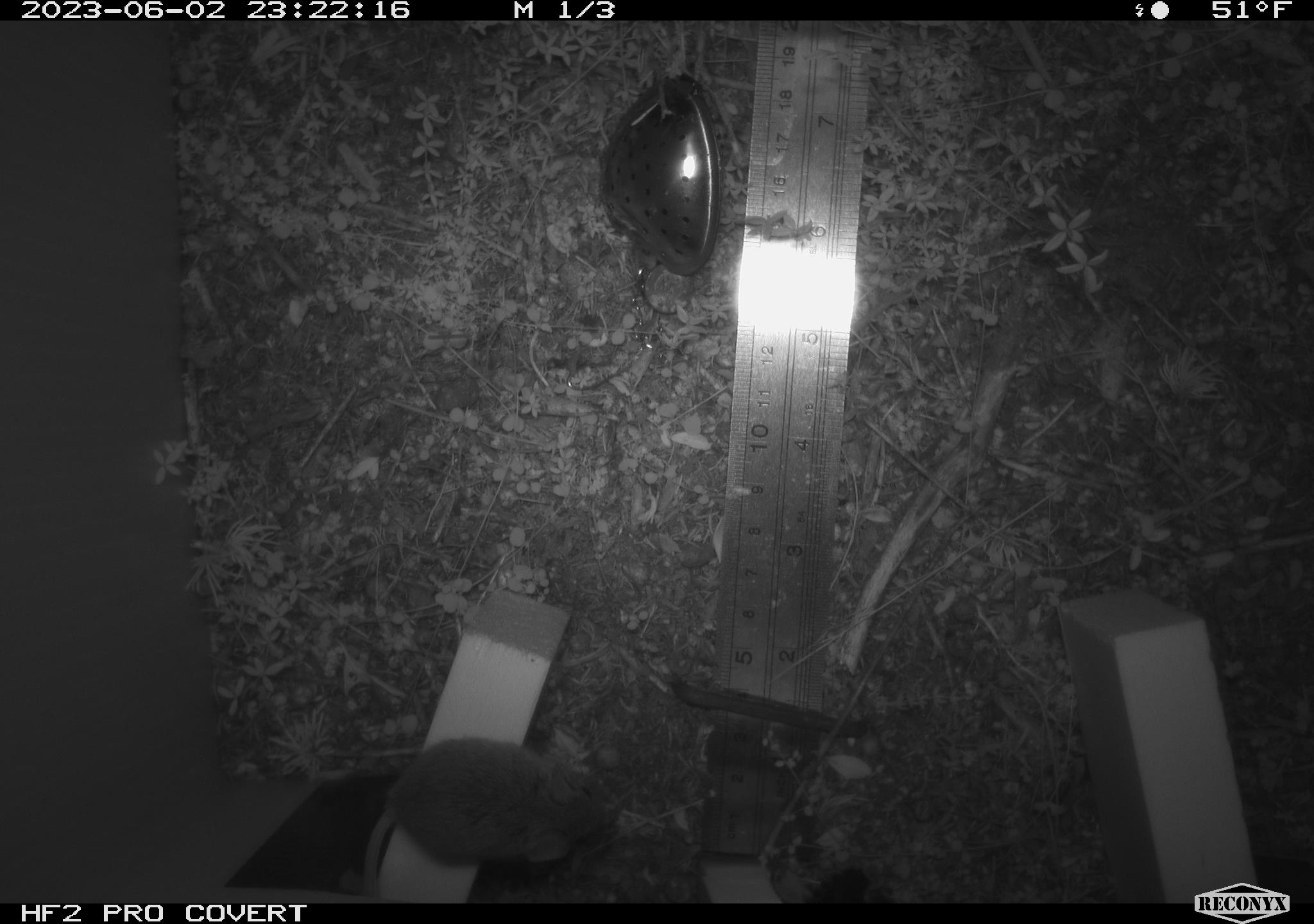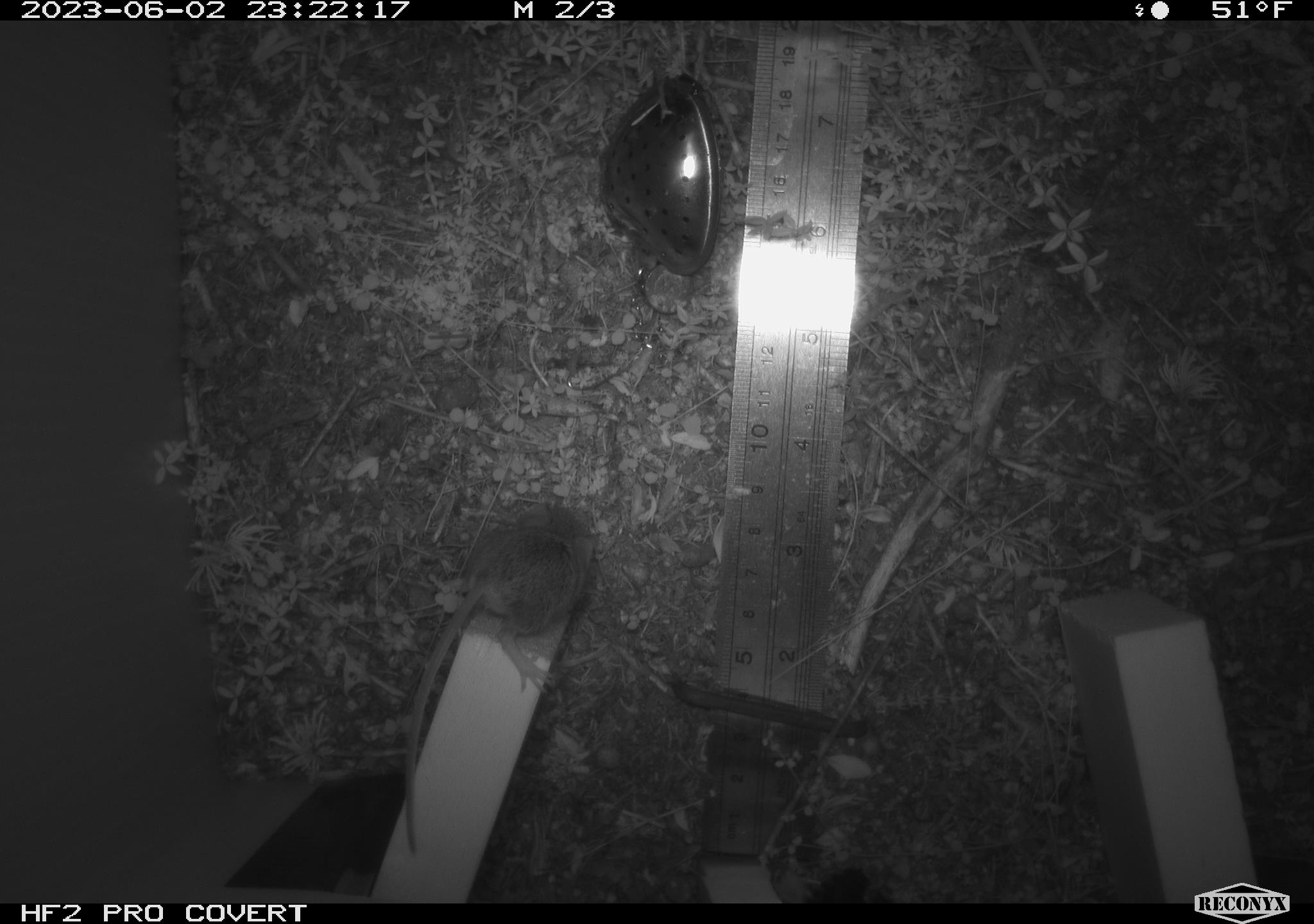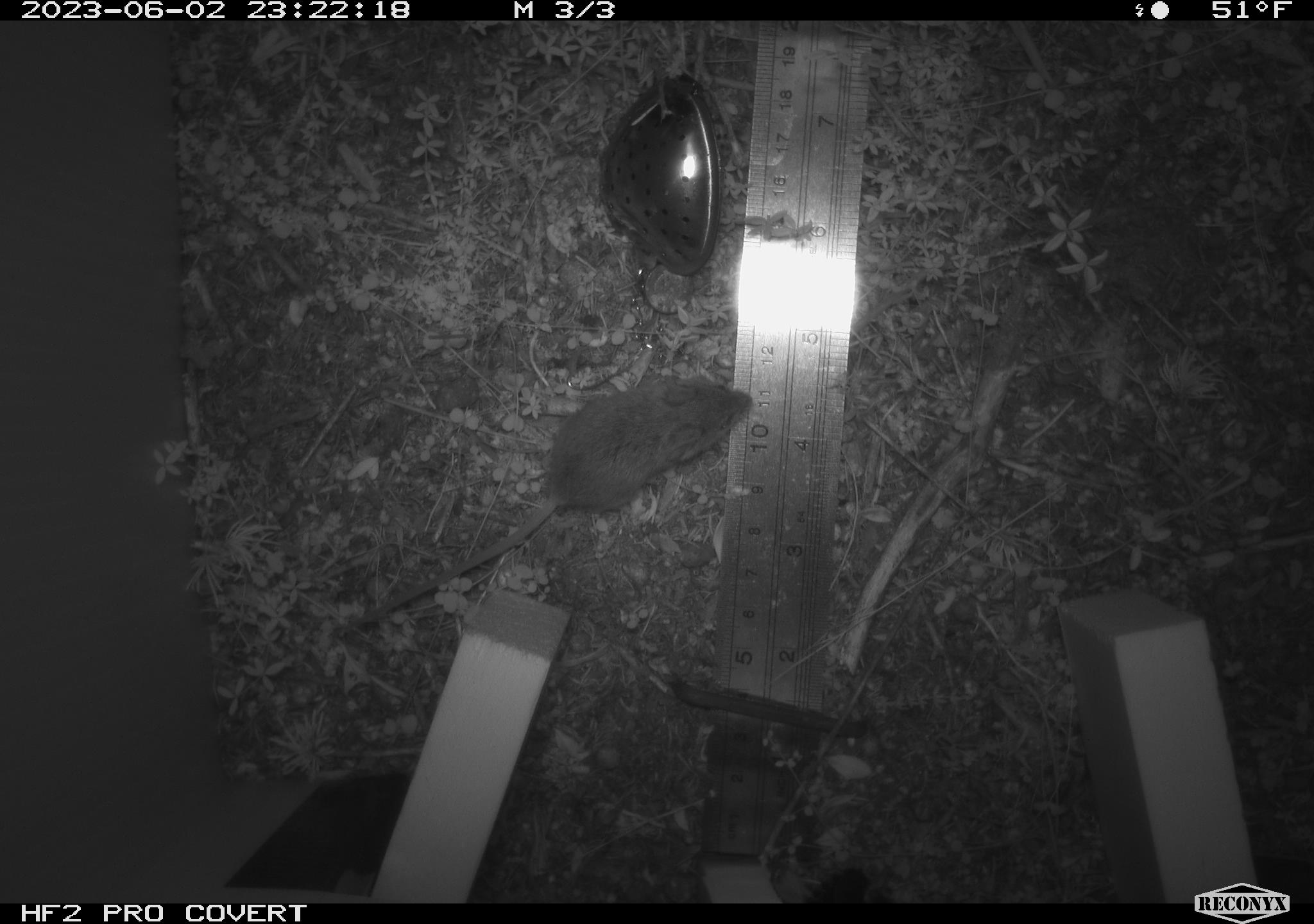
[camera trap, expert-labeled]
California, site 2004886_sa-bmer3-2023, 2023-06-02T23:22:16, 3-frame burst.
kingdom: Animalia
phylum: Chordata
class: Mammalia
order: Rodentia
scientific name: Rodentia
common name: mouse species